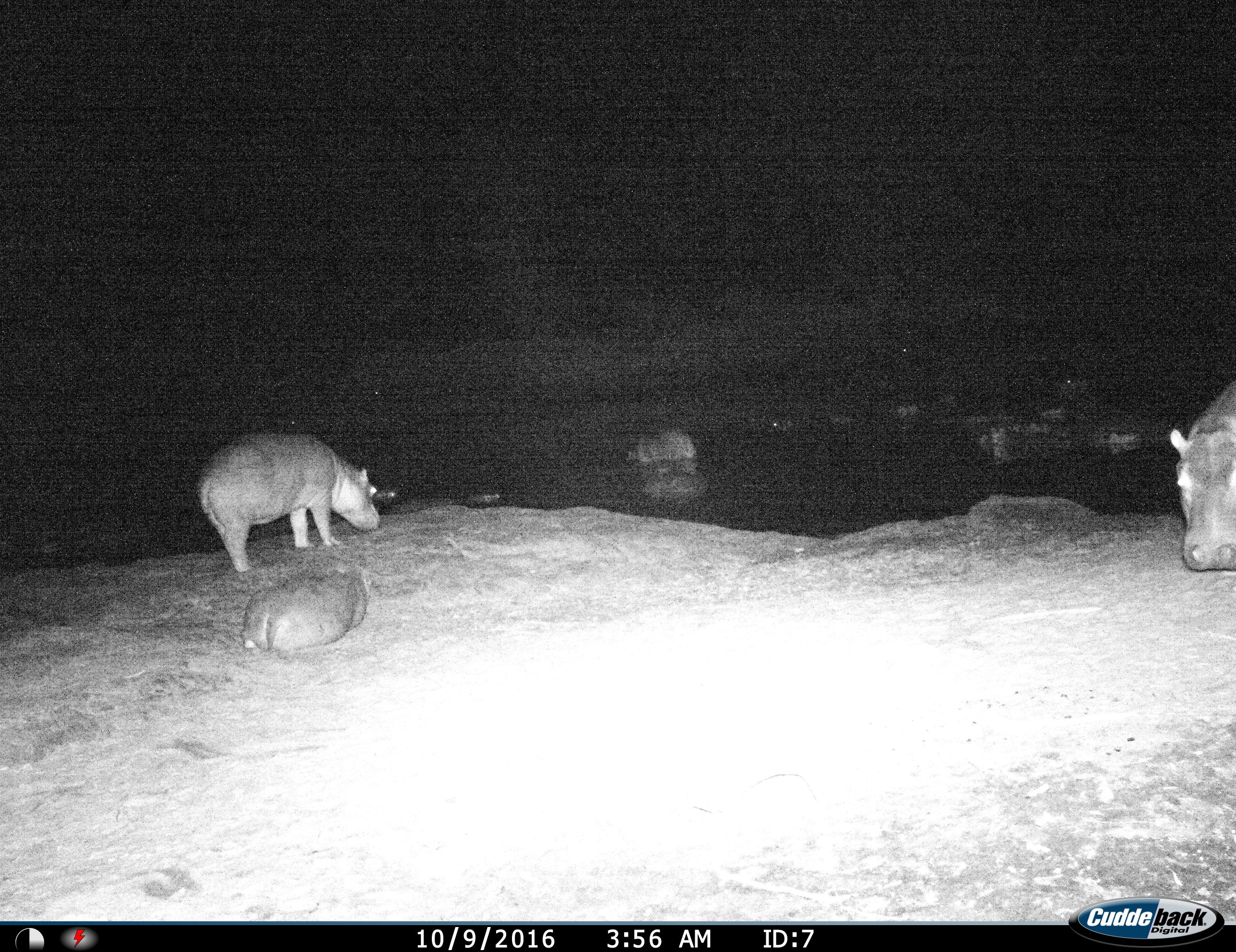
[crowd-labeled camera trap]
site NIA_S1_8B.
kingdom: Animalia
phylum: Chordata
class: Mammalia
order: Artiodactyla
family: Hippopotamidae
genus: Hippopotamus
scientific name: Hippopotamus amphibius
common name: hippopotamus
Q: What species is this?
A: Hippopotamus (Hippopotamus amphibius).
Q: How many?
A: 11-50.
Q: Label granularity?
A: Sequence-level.